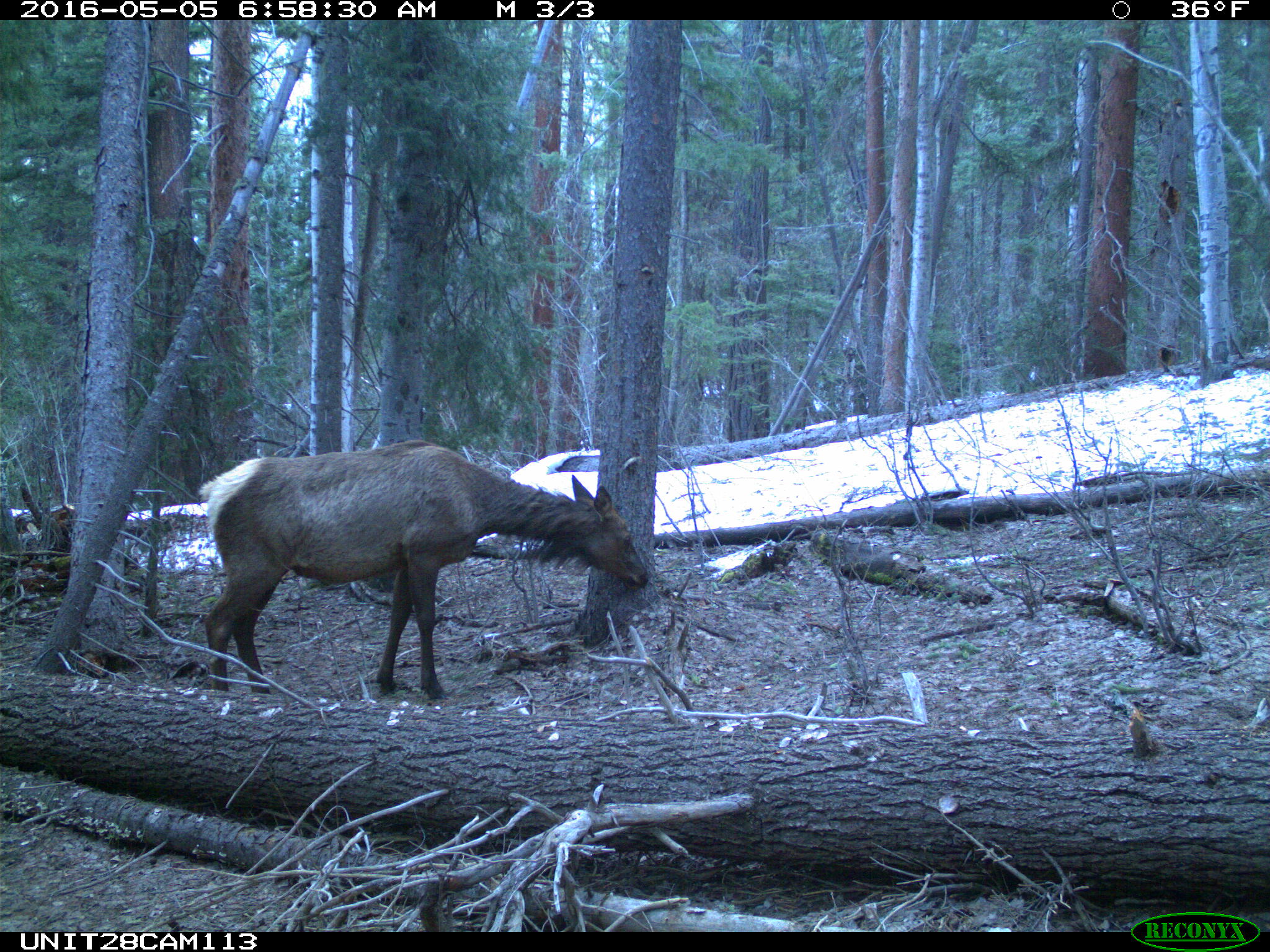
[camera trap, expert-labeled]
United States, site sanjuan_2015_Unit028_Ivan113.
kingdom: Animalia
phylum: Chordata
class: Mammalia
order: Artiodactyla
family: Cervidae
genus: Cervus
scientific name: Cervus elaphus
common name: red deer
Cervus elaphus (red deer).